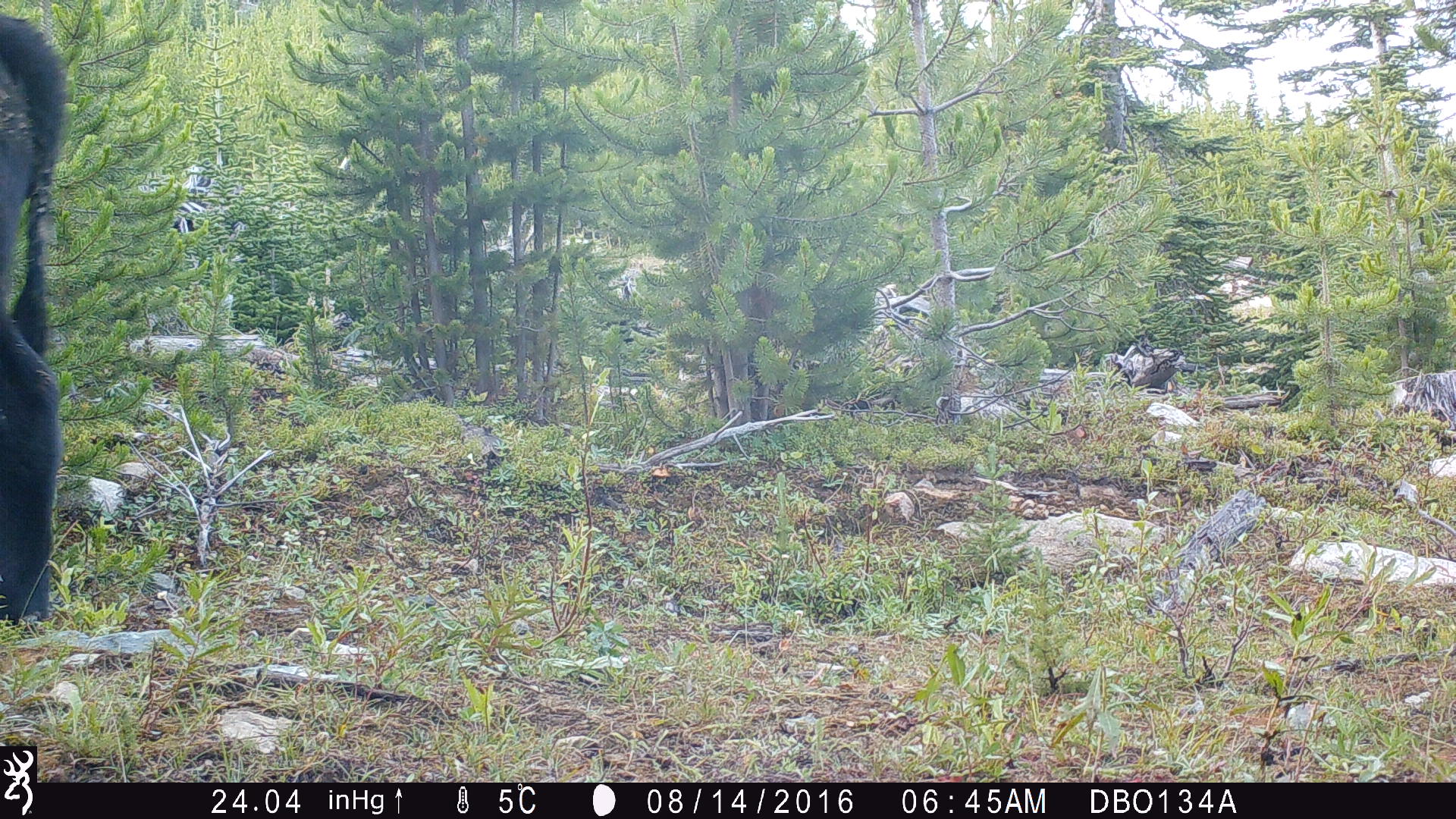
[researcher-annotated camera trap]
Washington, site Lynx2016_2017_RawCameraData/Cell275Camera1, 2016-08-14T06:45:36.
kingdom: Animalia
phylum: Chordata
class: Mammalia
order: Artiodactyla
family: Bovidae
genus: Bos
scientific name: Bos taurus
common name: domestic cattle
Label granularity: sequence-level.